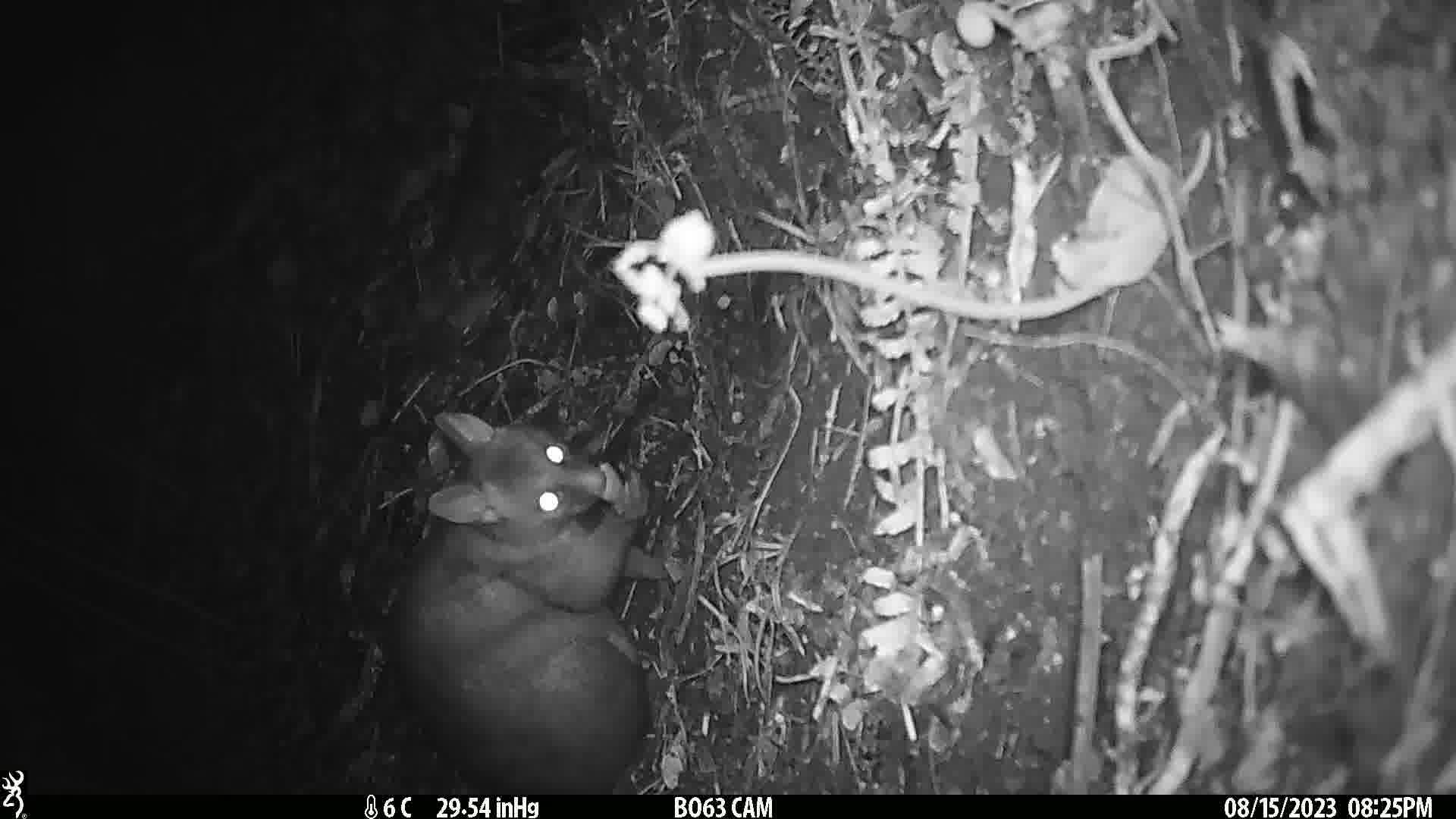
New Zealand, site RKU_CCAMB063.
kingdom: Animalia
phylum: Chordata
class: Mammalia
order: Diprotodontia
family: Phalangeridae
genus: Trichosurus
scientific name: Trichosurus vulpecula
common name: common brushtail possum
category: possum